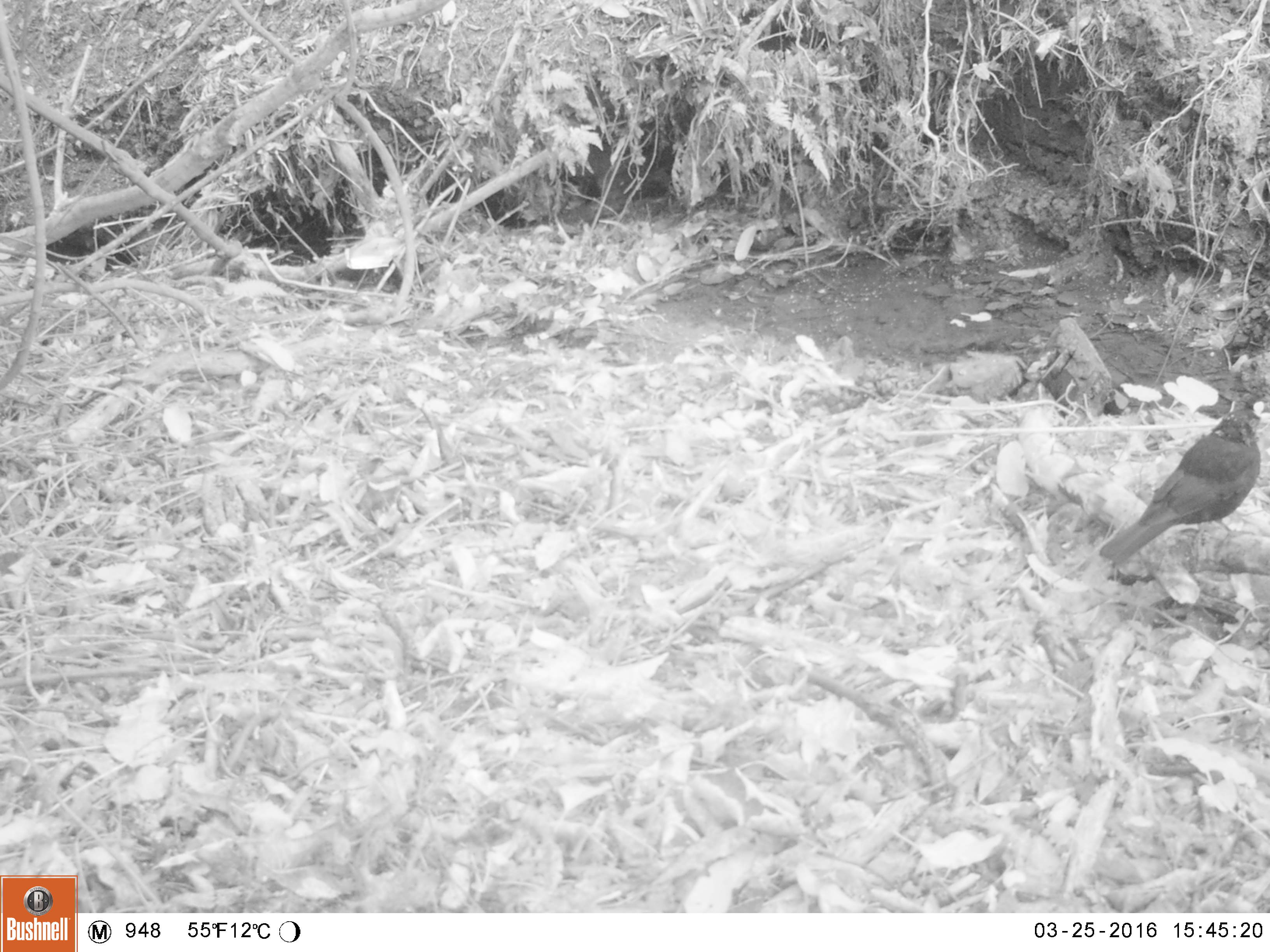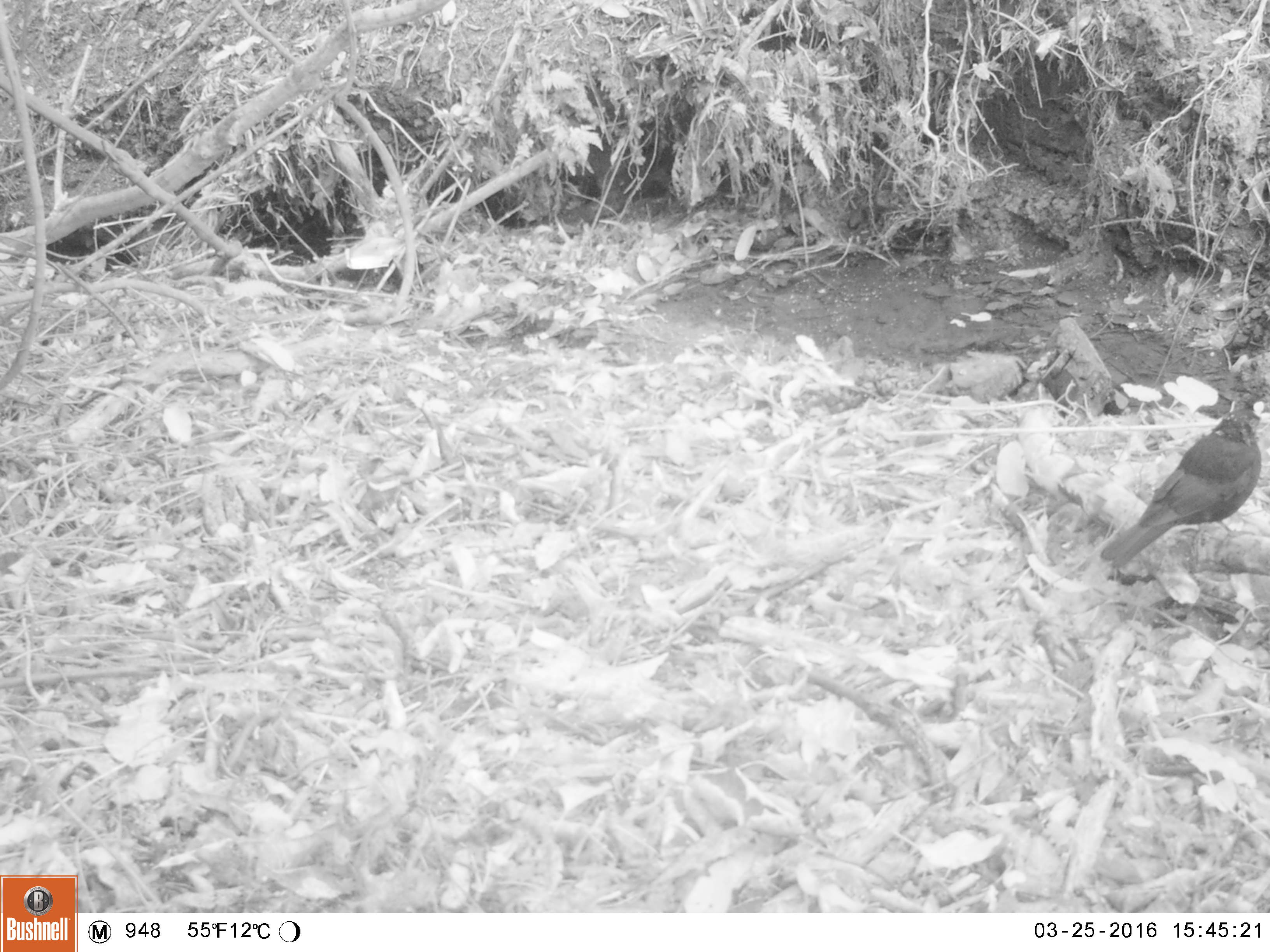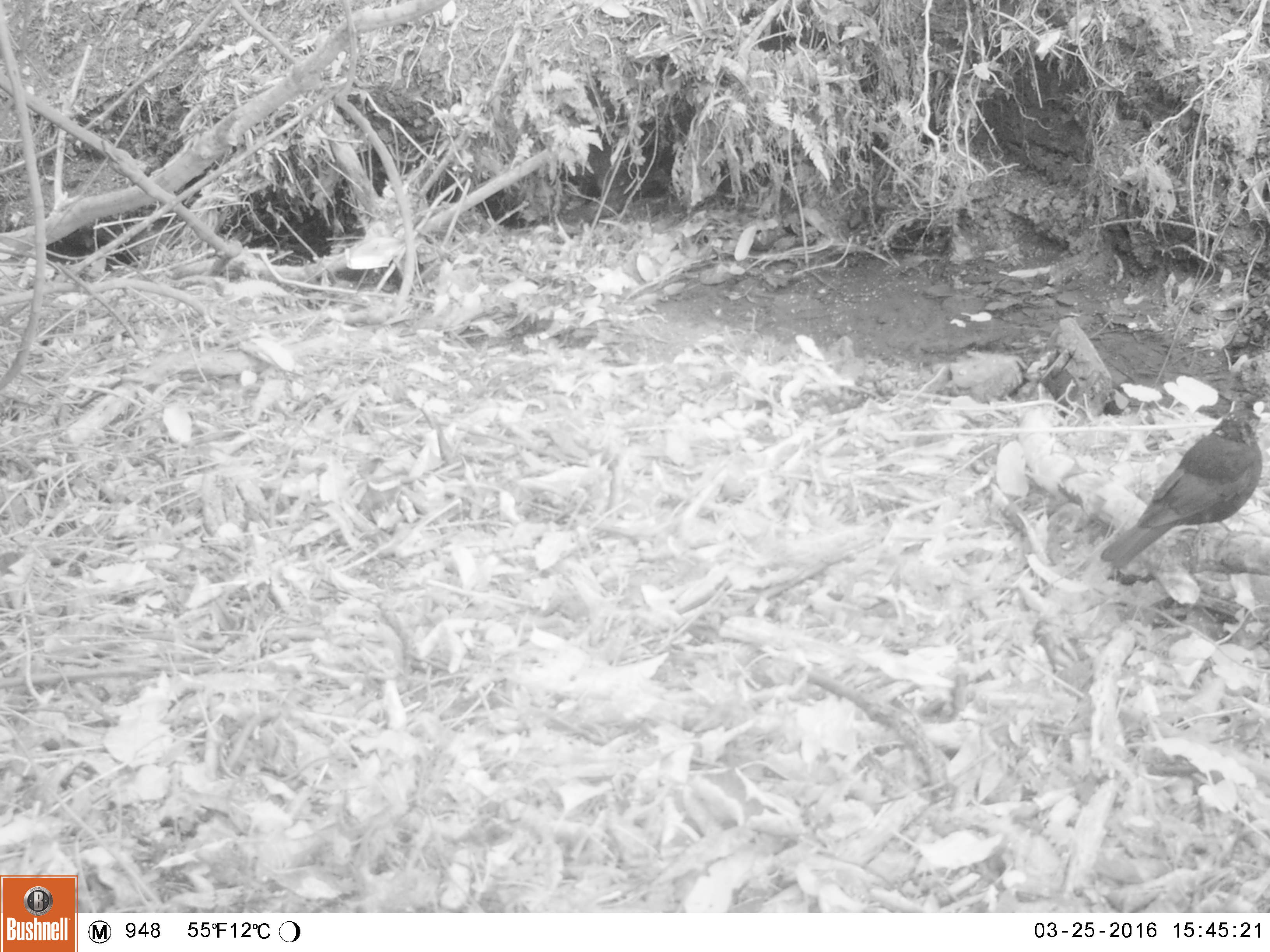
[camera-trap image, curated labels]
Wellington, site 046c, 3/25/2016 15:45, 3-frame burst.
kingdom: Animalia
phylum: Chordata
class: Aves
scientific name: Aves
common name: bird